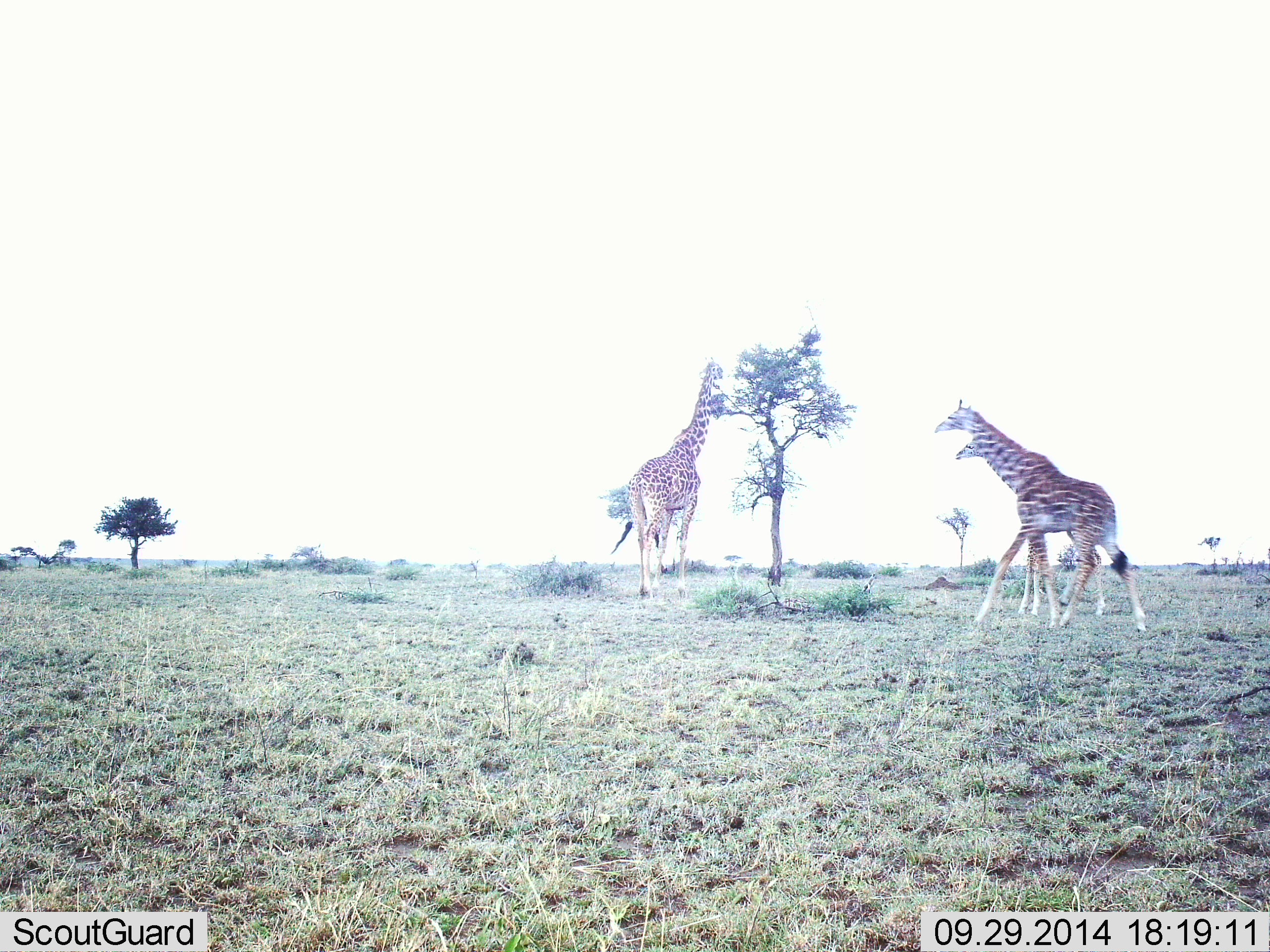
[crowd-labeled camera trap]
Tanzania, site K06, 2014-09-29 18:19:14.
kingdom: Animalia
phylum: Chordata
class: Mammalia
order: Artiodactyla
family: Giraffidae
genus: Giraffa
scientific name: Giraffa camelopardalis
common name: giraffe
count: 3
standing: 30%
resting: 0%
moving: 70%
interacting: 0%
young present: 40%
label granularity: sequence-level